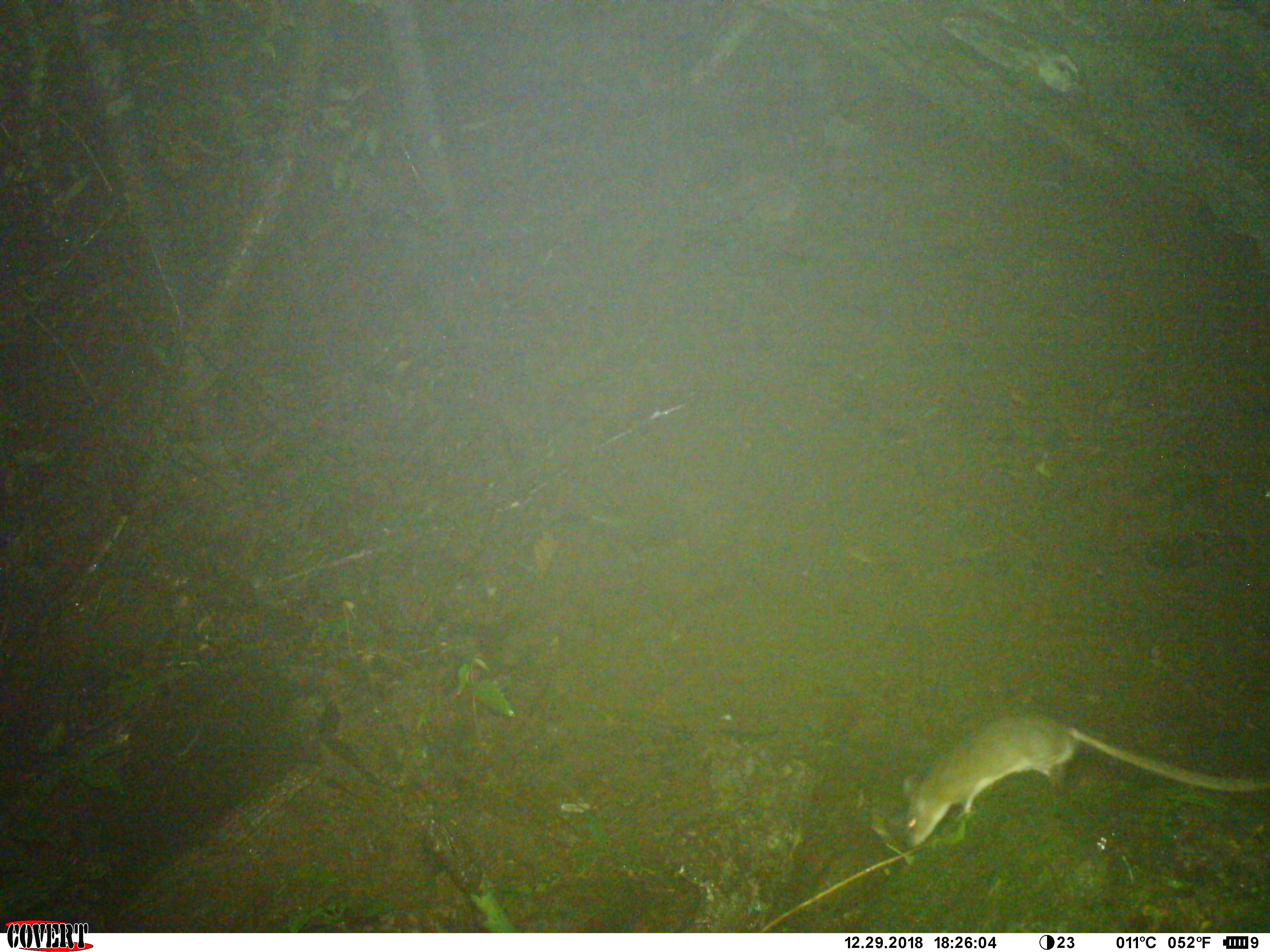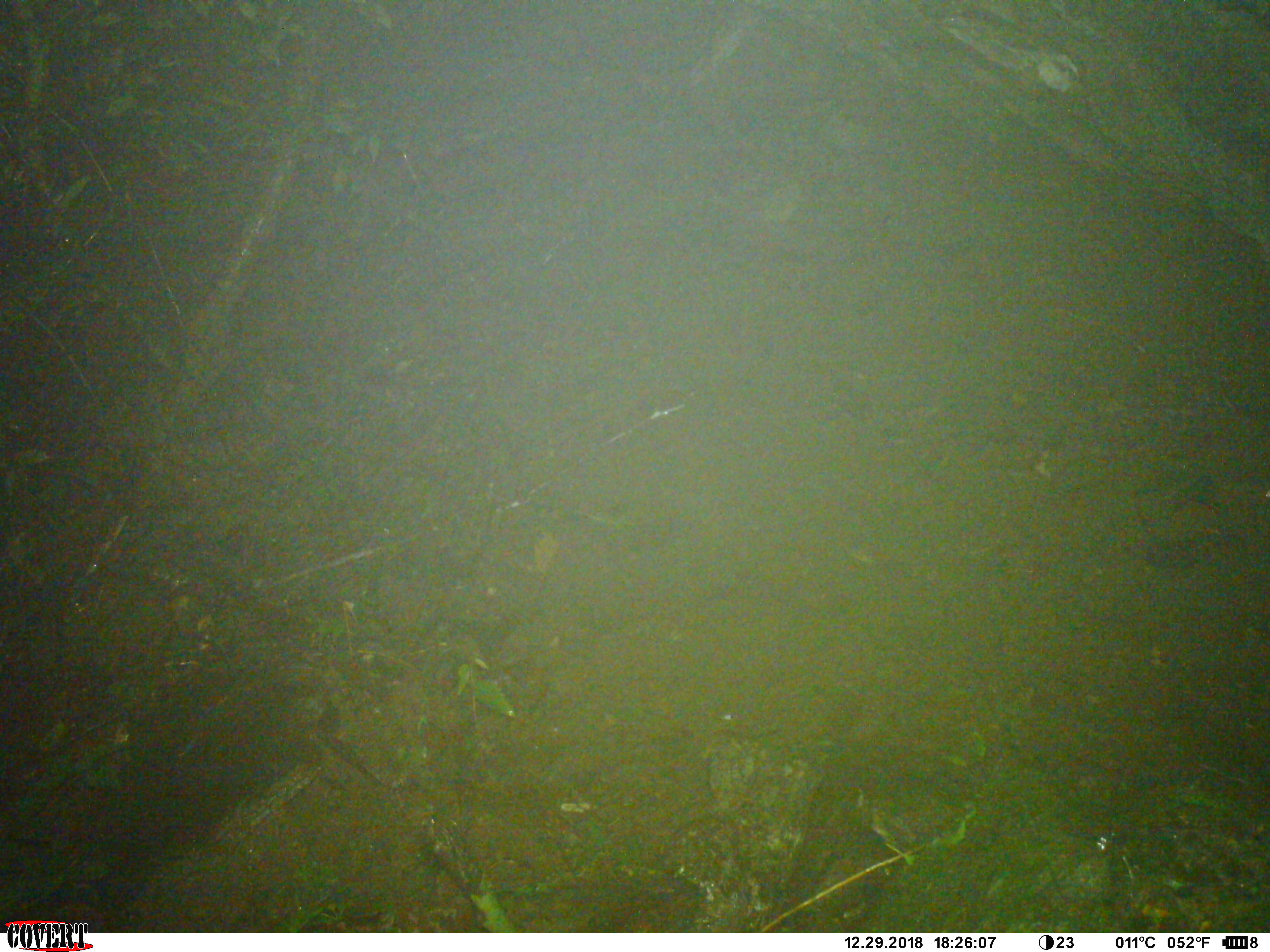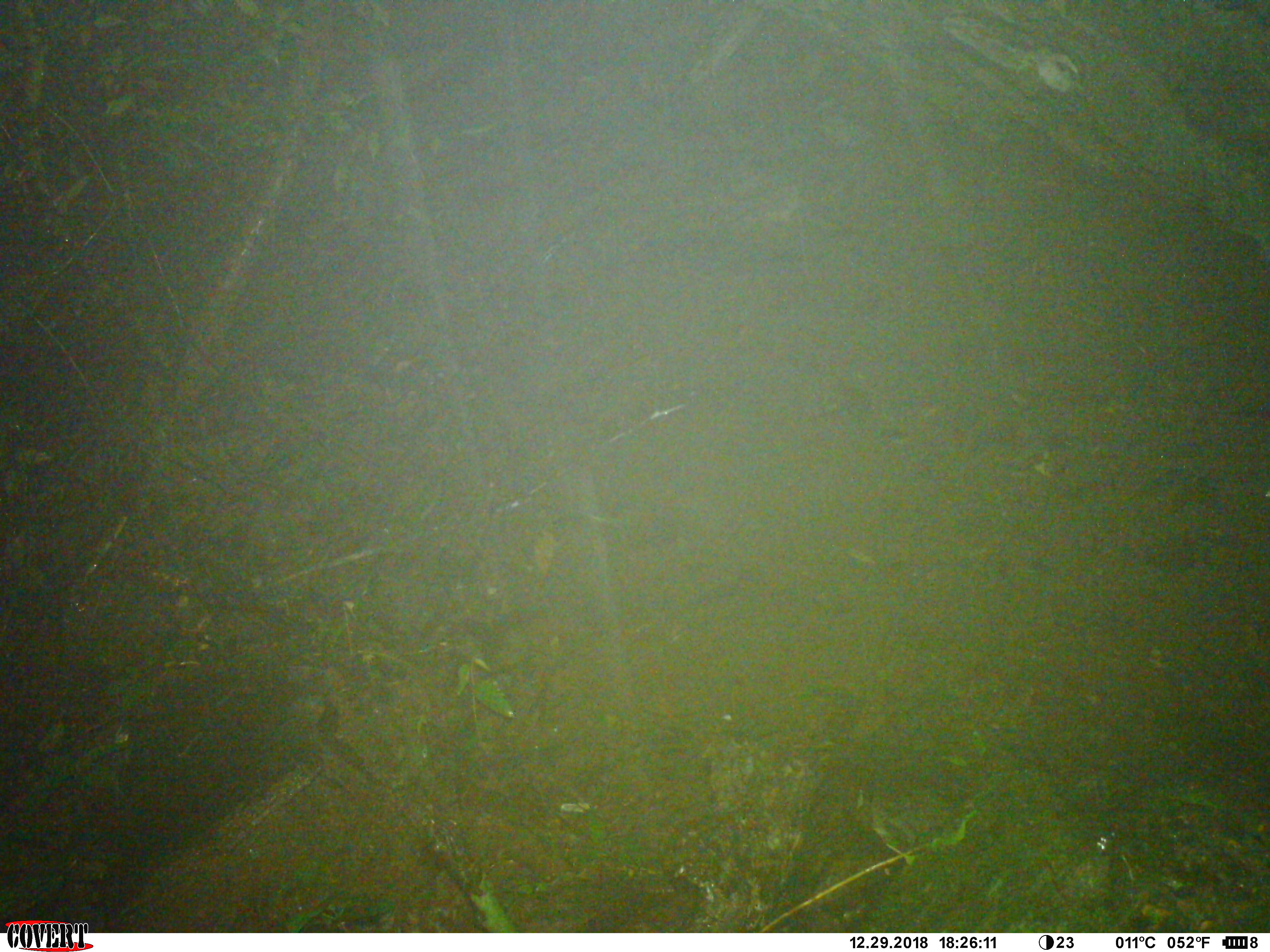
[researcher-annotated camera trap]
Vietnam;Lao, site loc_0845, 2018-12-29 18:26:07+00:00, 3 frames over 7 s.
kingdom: Animalia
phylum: Chordata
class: Mammalia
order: Rodentia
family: Muridae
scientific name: Muridae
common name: old-world mice and rats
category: unidentified murid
Unidentified murid (old-world mice and rats) (Muridae). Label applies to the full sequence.